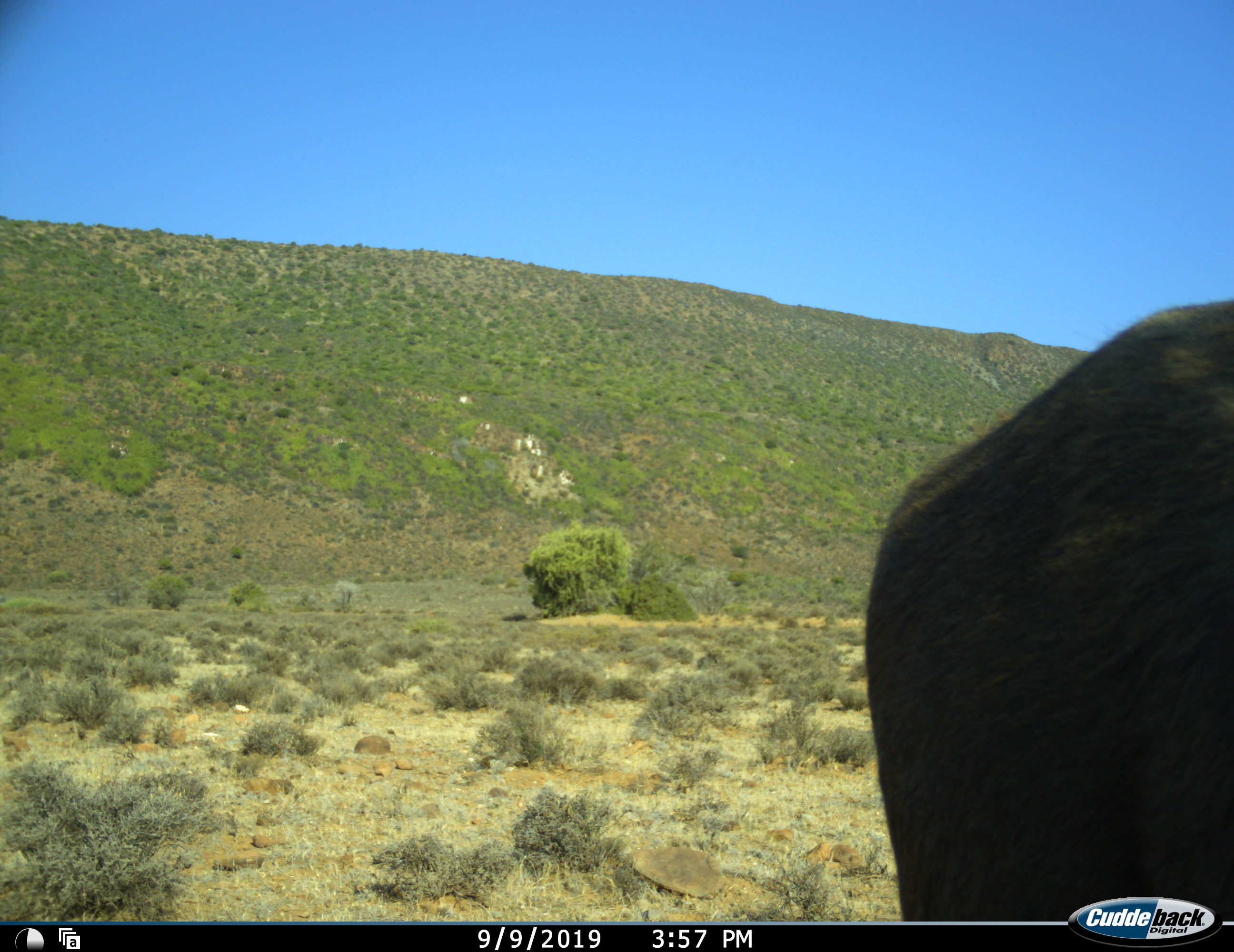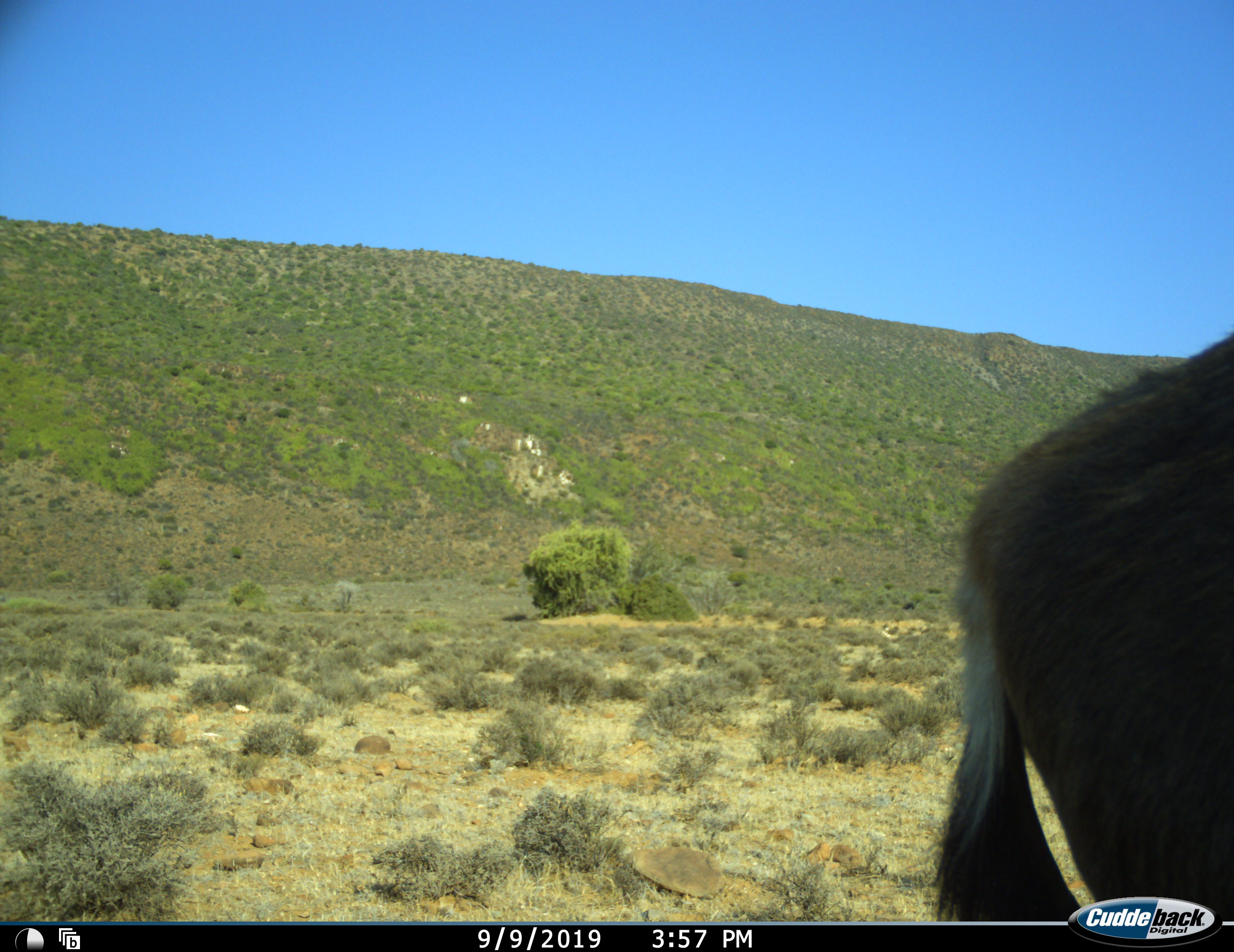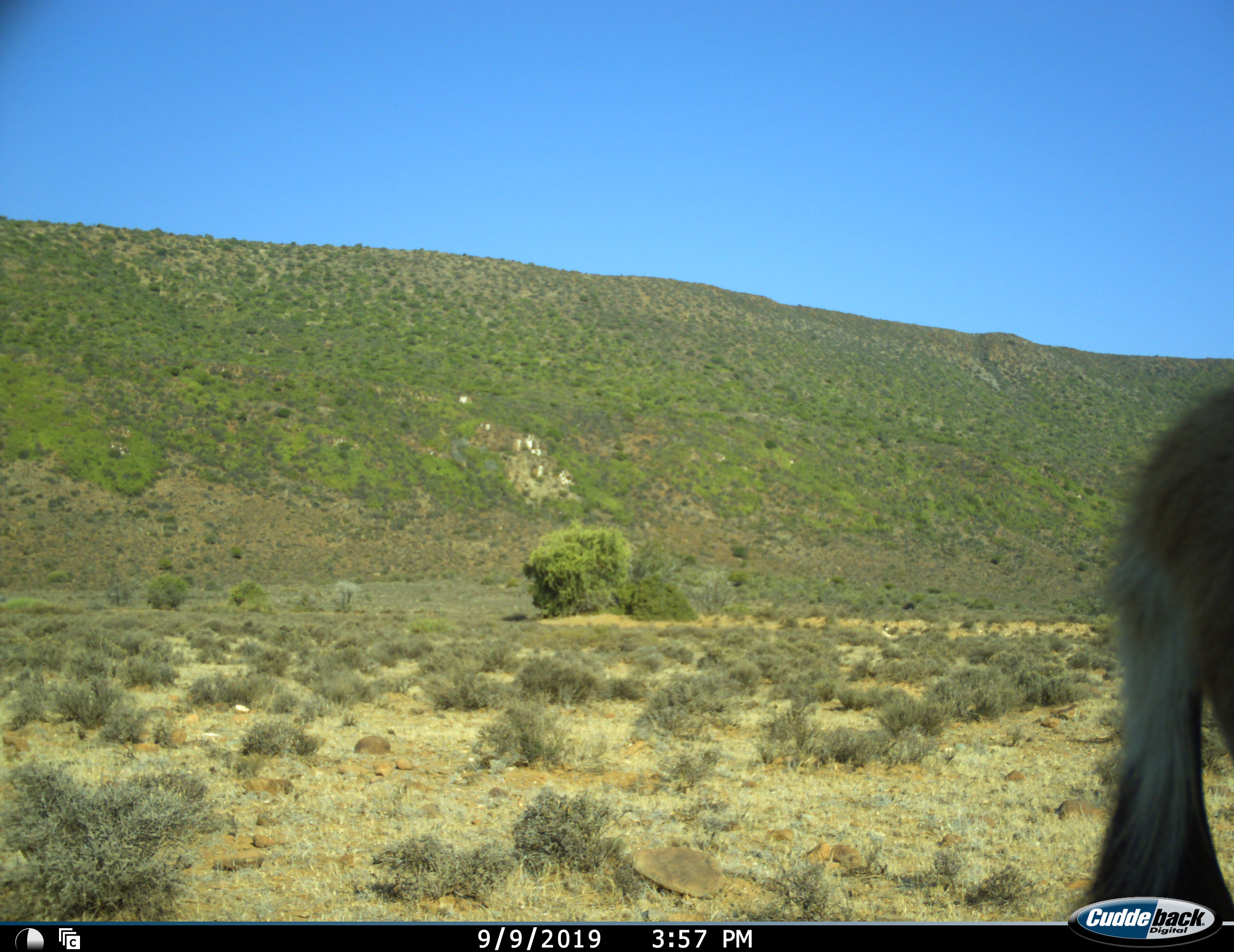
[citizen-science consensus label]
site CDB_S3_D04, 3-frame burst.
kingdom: Animalia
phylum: Chordata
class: Mammalia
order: Artiodactyla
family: Bovidae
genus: Tragelaphus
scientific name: Tragelaphus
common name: kudu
Kudu (Tragelaphus), count 1. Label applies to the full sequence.